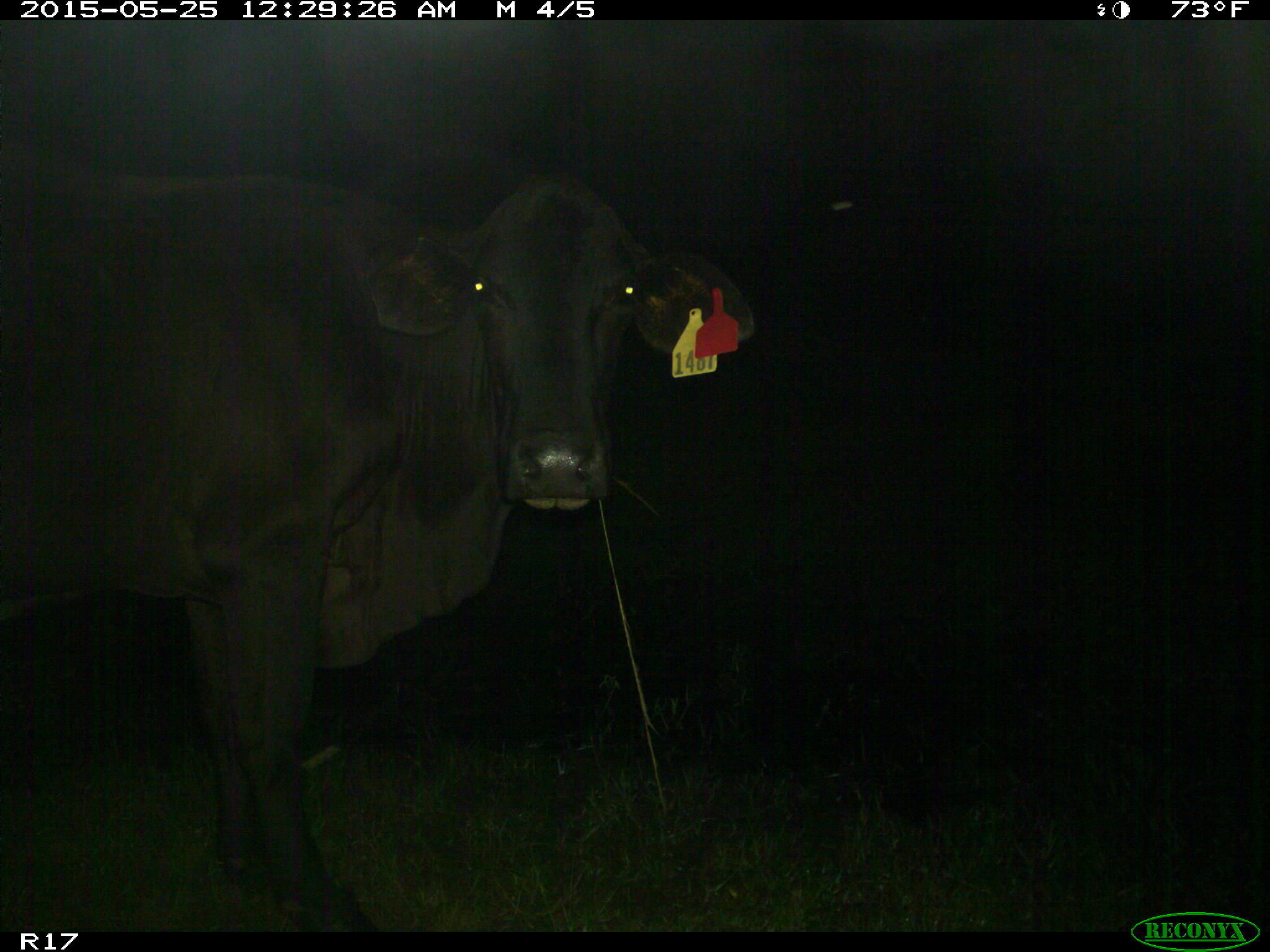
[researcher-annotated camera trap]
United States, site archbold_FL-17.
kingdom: Animalia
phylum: Chordata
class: Mammalia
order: Artiodactyla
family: Bovidae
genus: Bos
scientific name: Bos taurus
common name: domestic cow